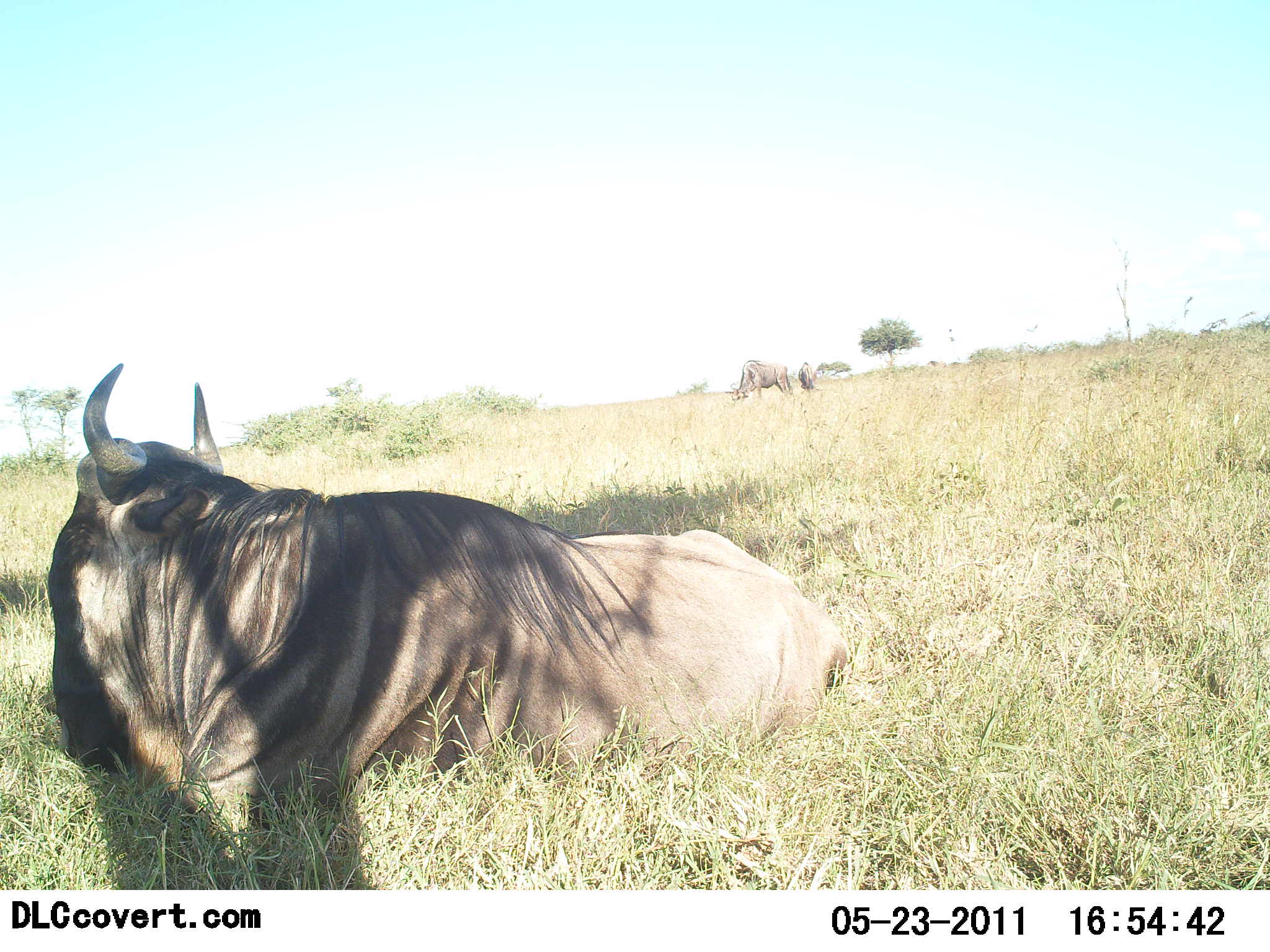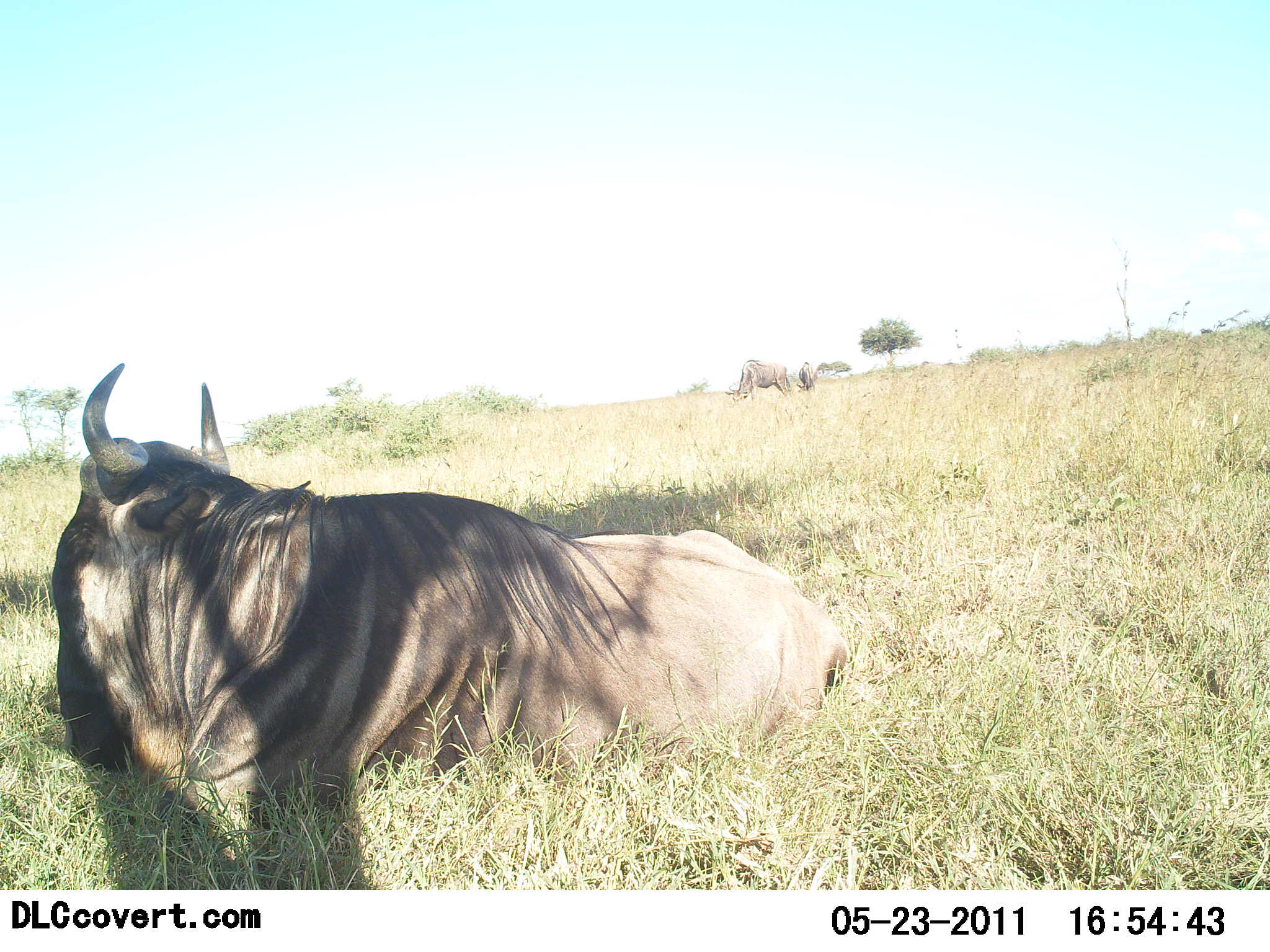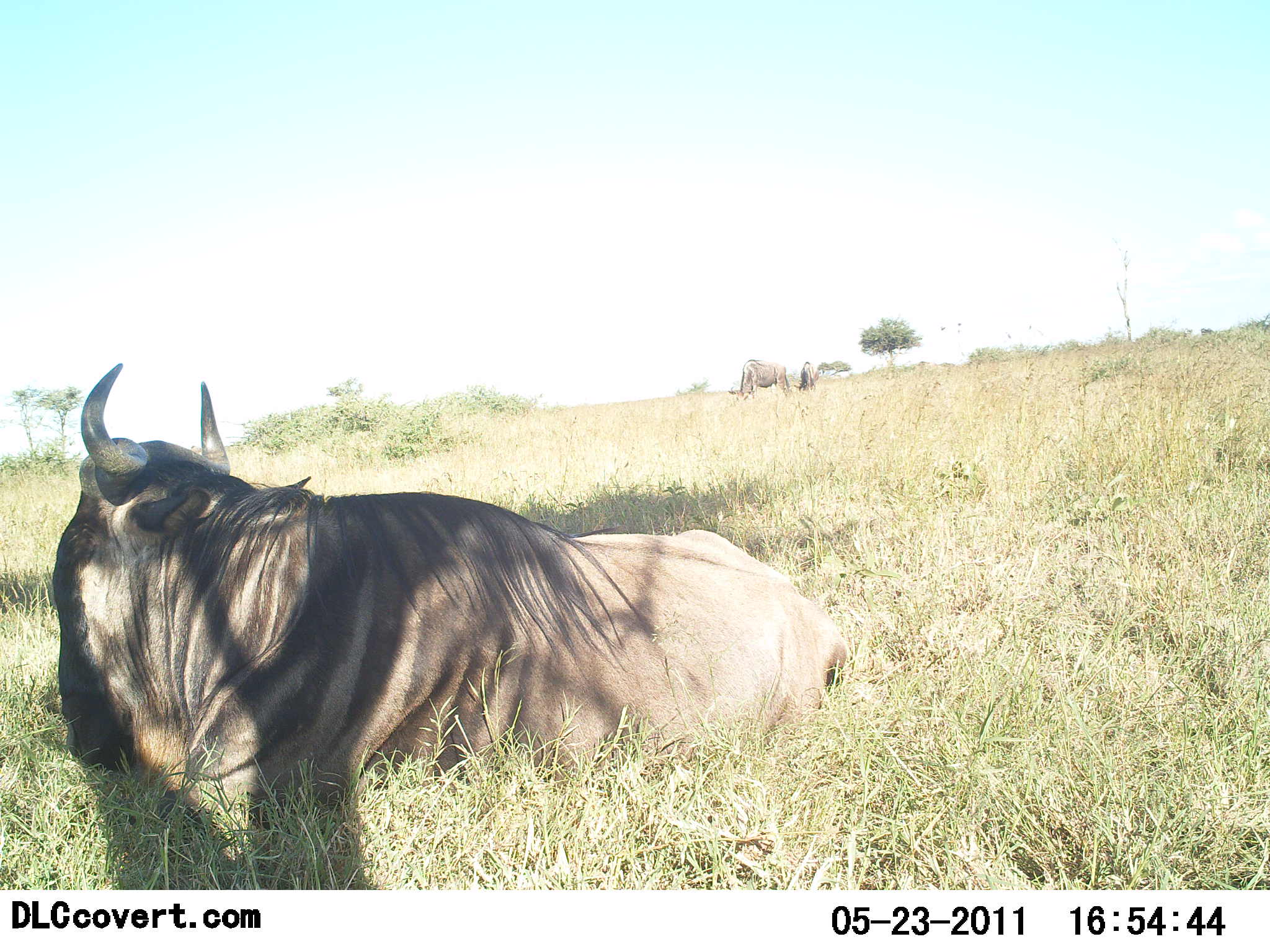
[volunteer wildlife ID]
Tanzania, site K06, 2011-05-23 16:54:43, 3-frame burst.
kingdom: Animalia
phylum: Chordata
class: Mammalia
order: Artiodactyla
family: Bovidae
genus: Connochaetes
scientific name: Connochaetes taurinus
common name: blue wildebeest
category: wildebeest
Wildebeest (blue wildebeest) (Connochaetes taurinus), count 3. Behavior (volunteer vote fractions): standing 36%, resting 100%, moving 0%, interacting 0%. Young present (vote fraction): 0%. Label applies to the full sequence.